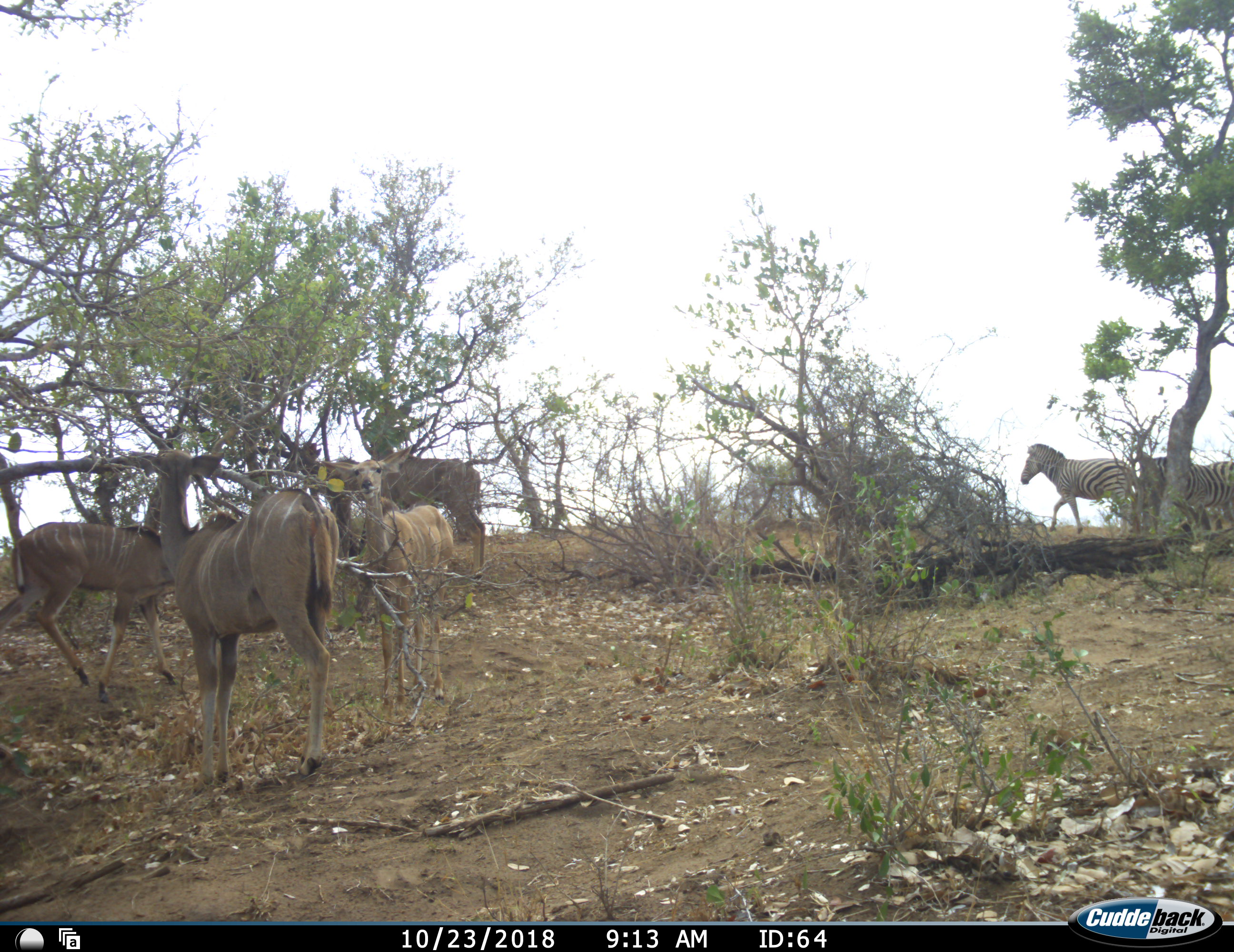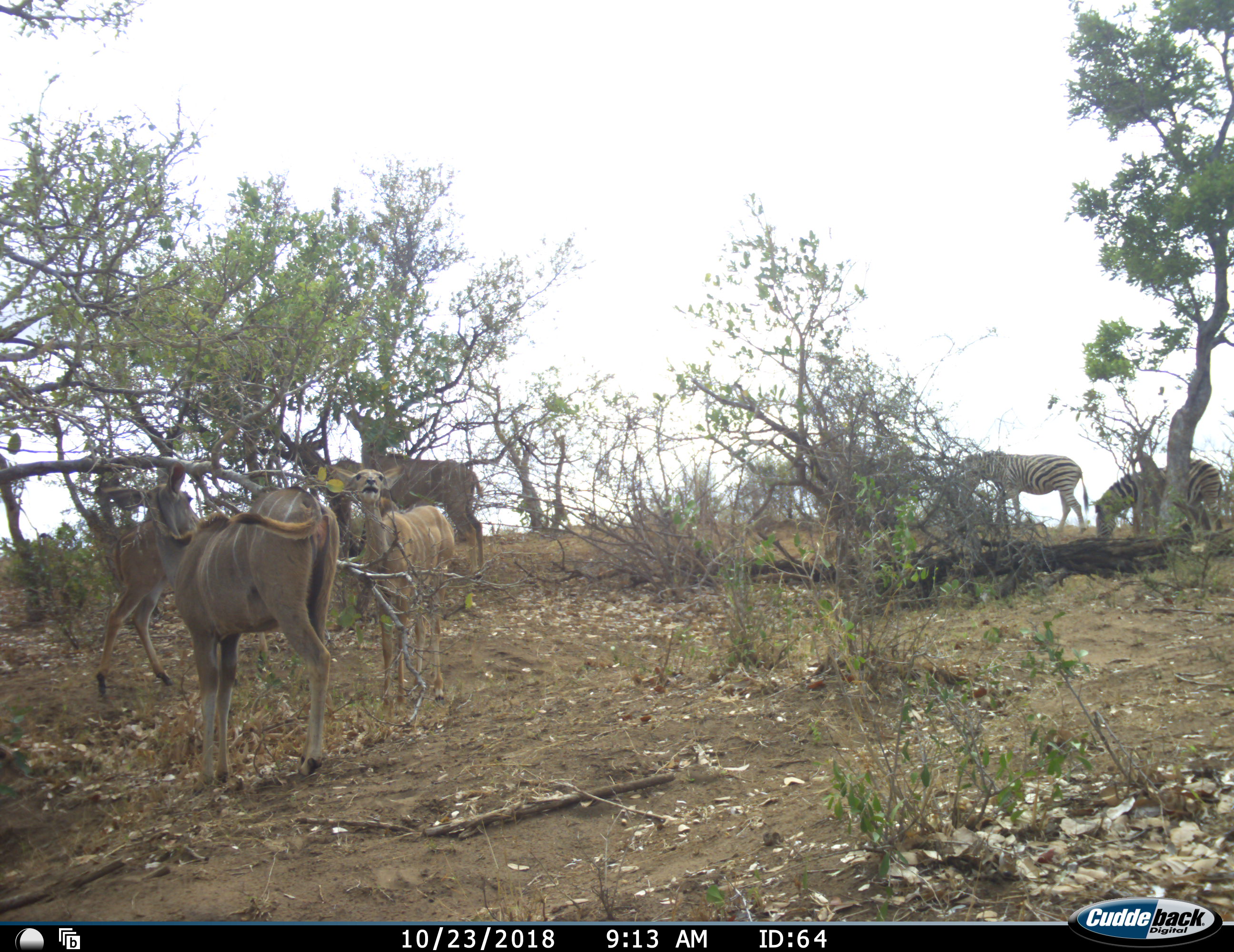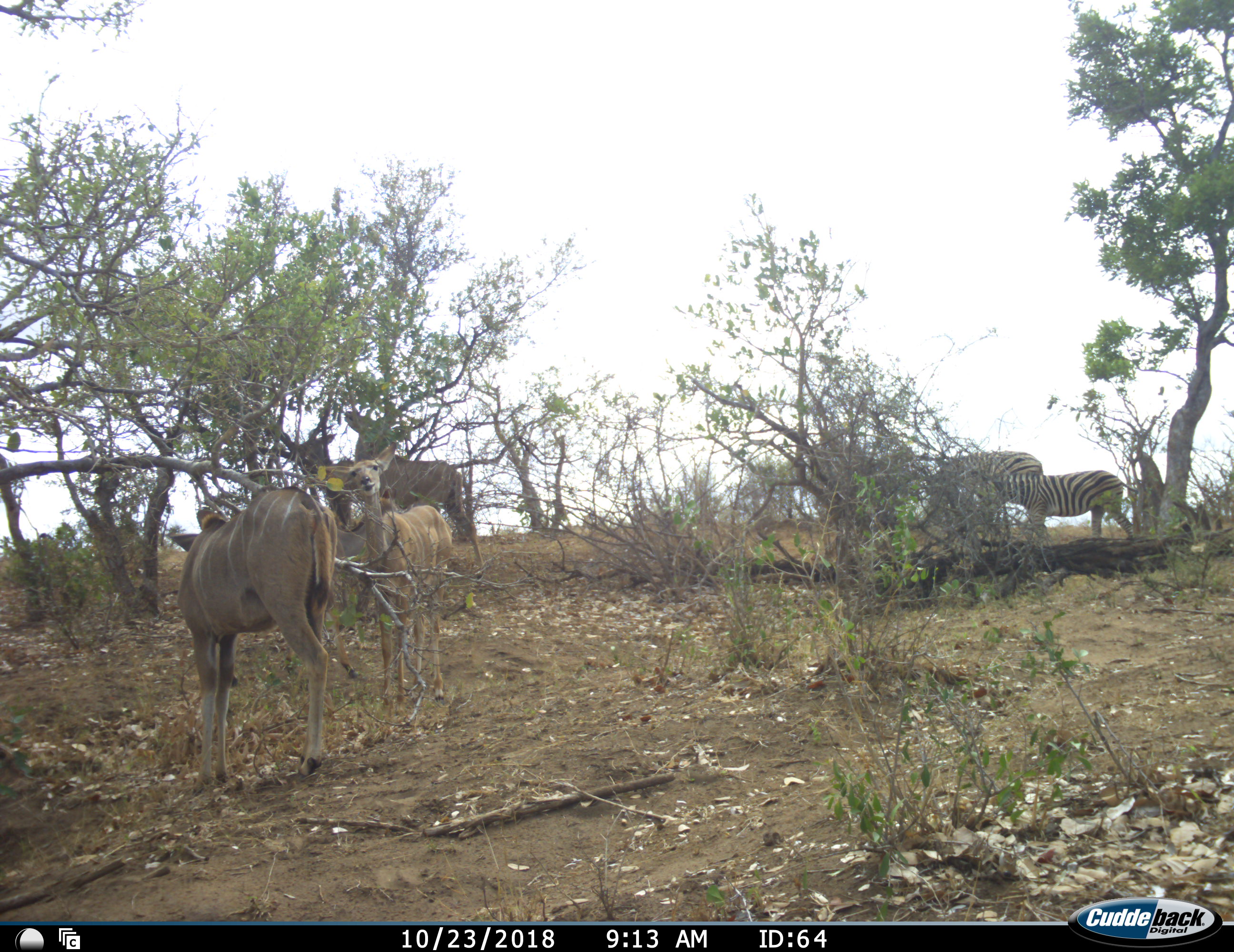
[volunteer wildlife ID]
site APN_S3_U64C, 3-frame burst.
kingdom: Animalia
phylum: Chordata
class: Mammalia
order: Artiodactyla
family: Bovidae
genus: Tragelaphus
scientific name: Tragelaphus angasii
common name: nyala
Nyala (Tragelaphus angasii), count 4. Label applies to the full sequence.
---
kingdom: Animalia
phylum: Chordata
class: Mammalia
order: Perissodactyla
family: Equidae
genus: Equus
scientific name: Equus quagga burchellii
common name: burchell's zebra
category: zebraburchells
Zebraburchells (burchell's zebra) (Equus quagga burchellii), count 2. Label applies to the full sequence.